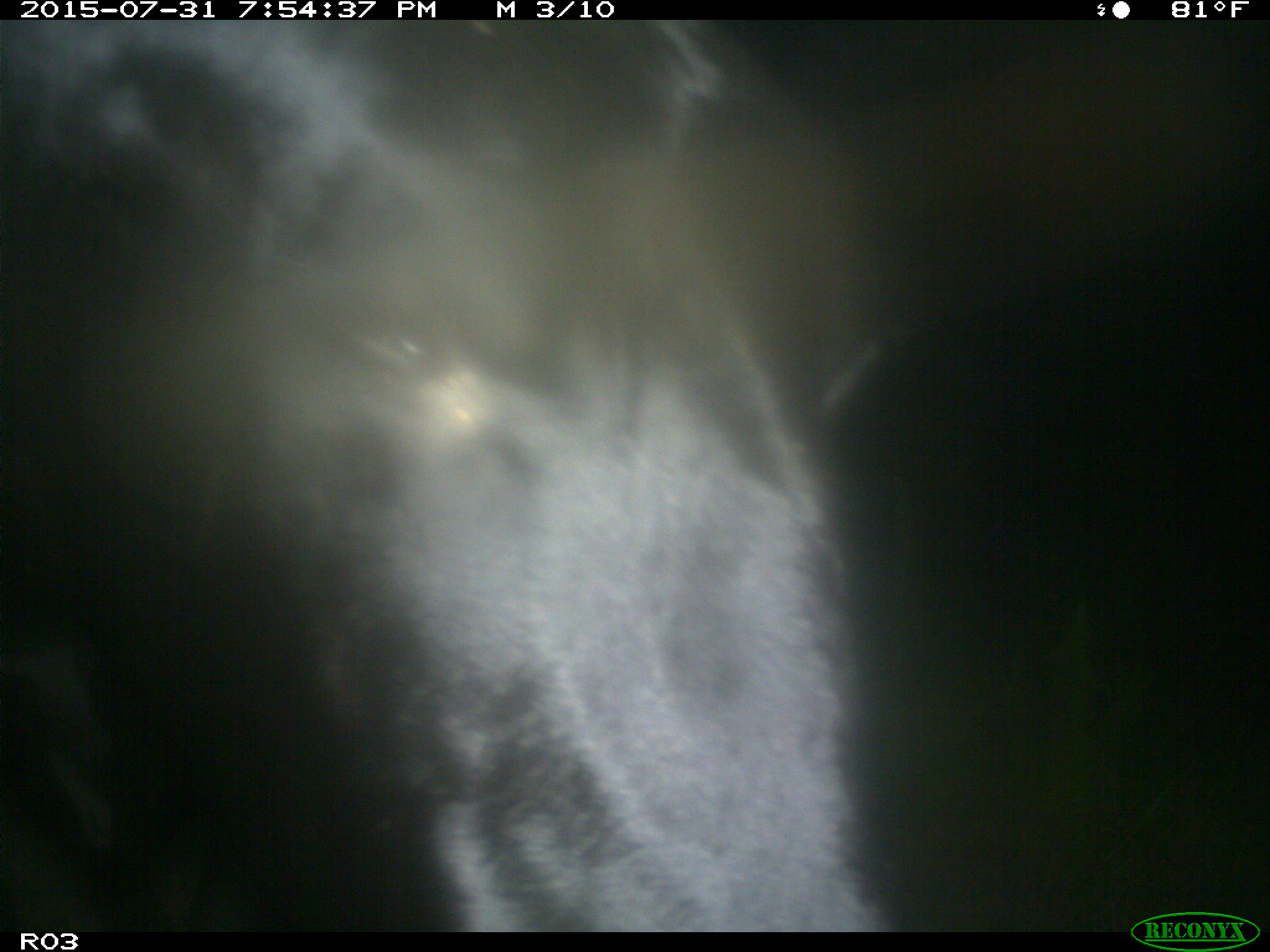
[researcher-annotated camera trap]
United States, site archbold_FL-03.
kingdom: Animalia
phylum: Chordata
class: Mammalia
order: Artiodactyla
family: Bovidae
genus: Bos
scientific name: Bos taurus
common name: domestic cow